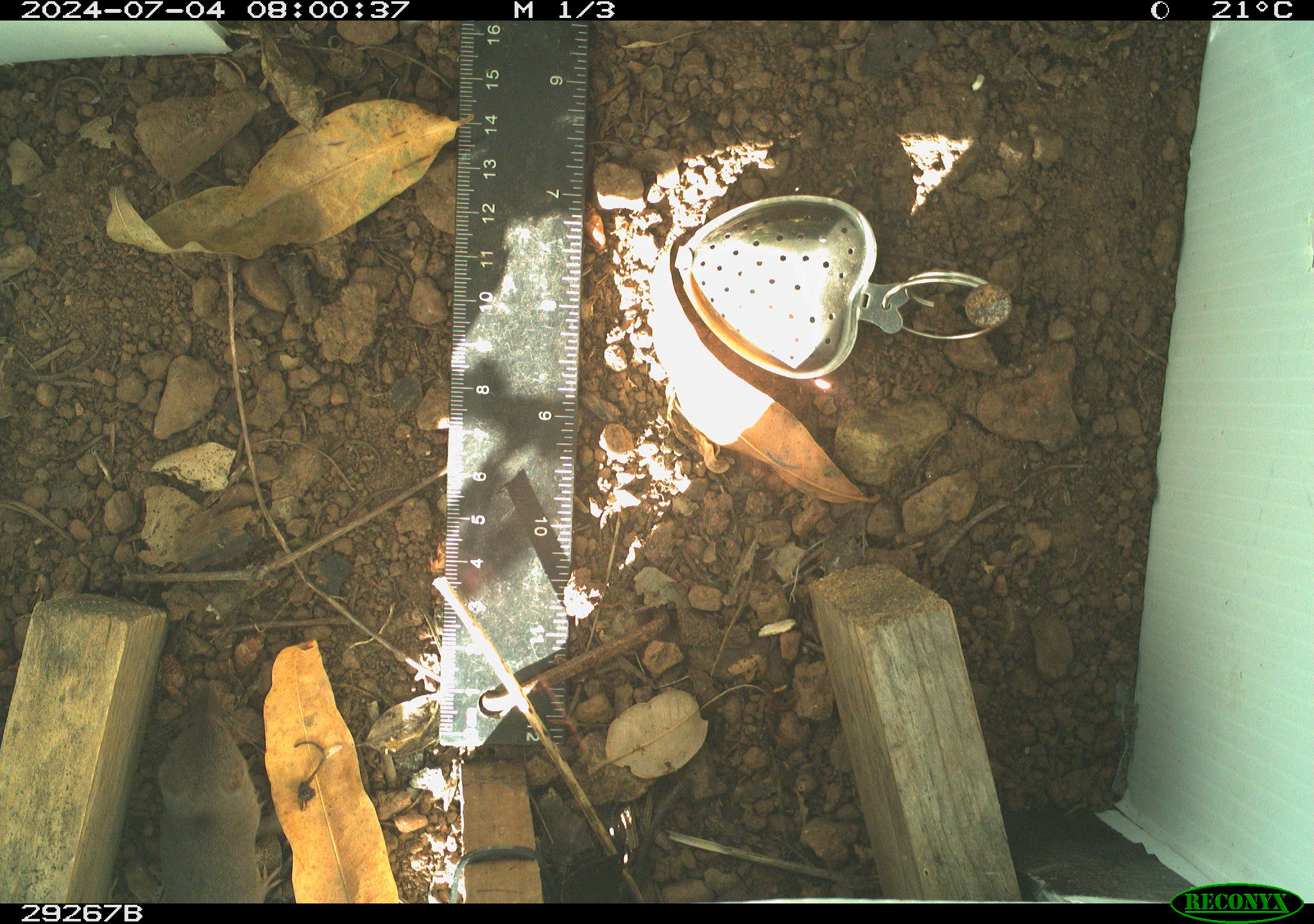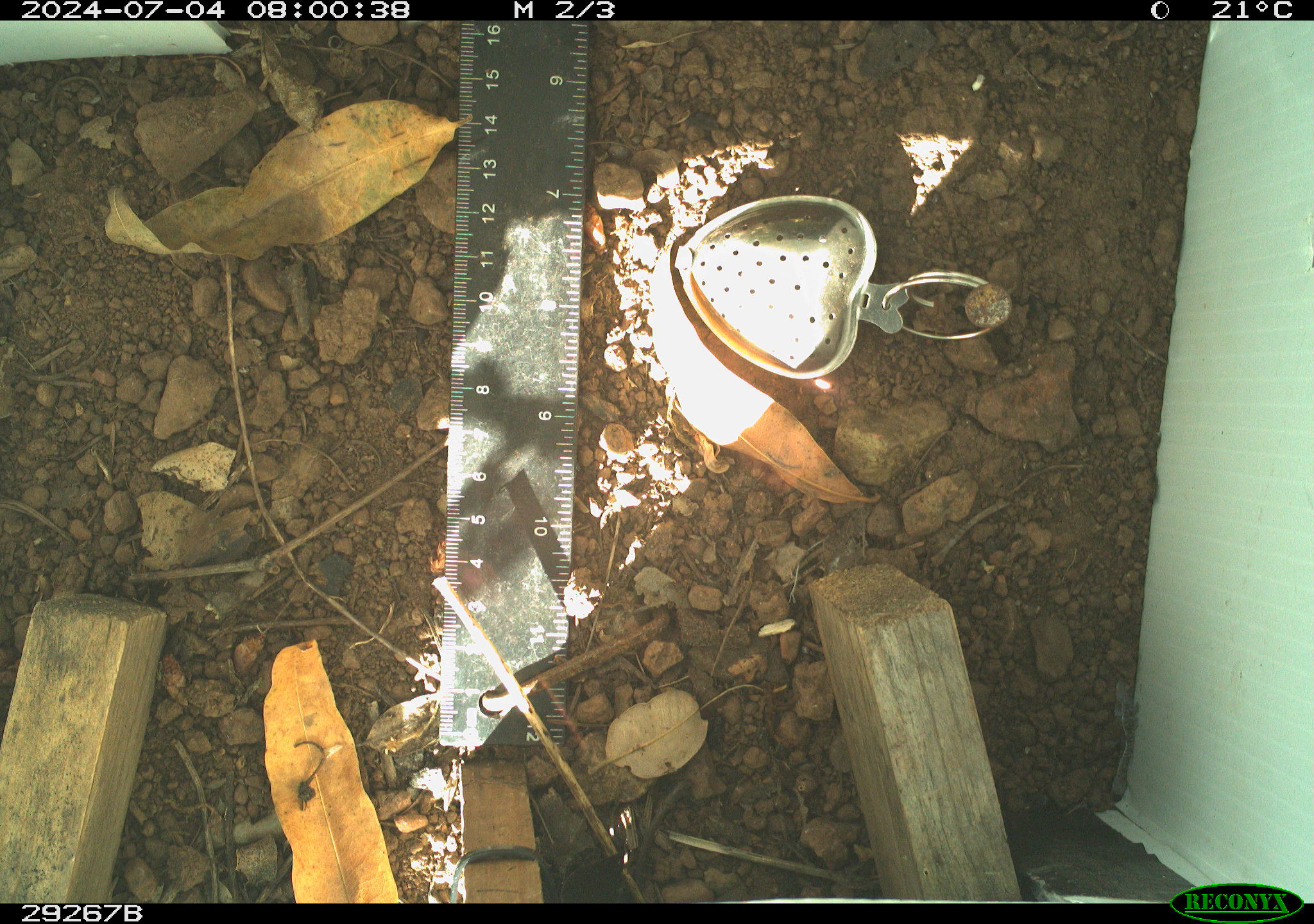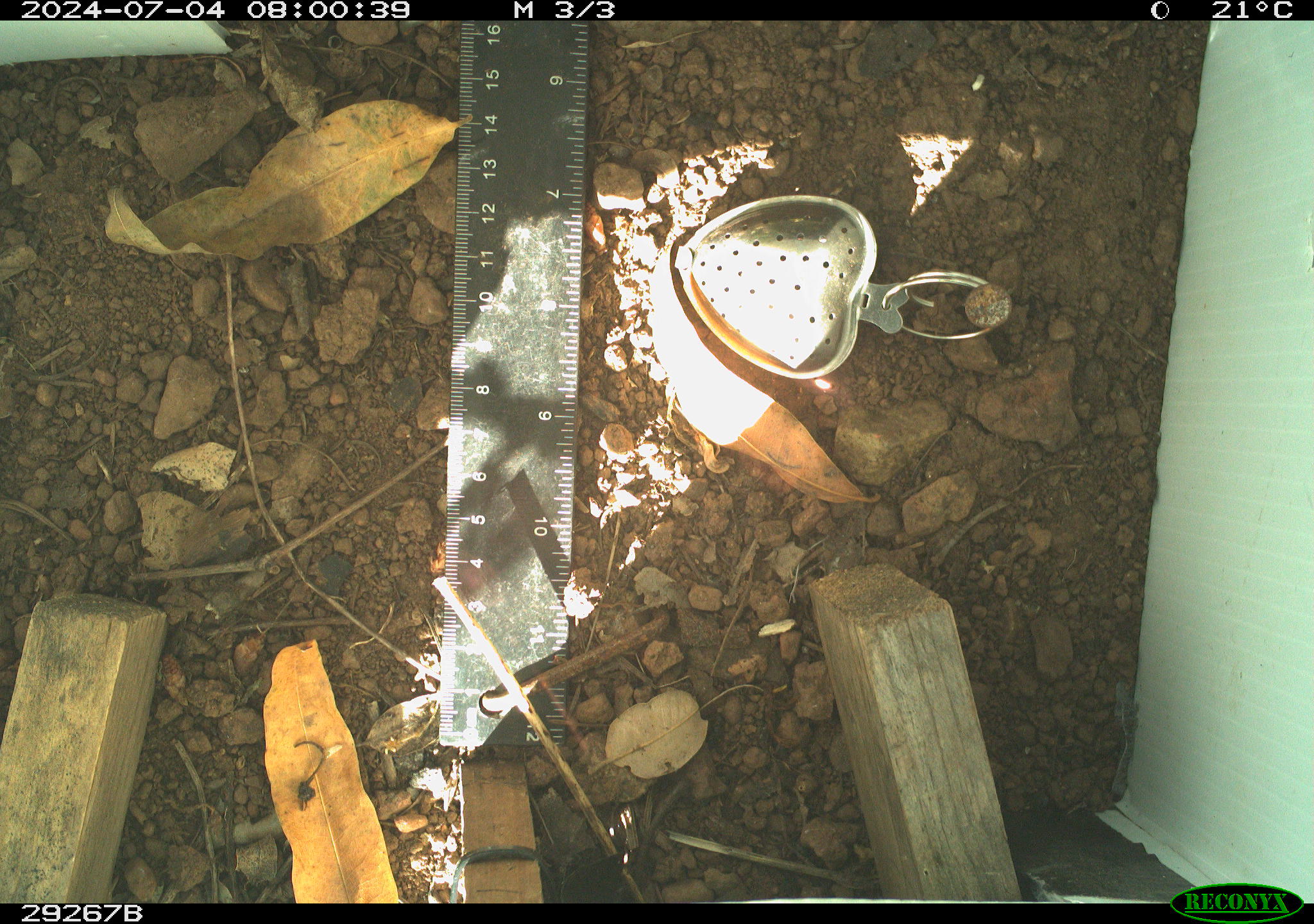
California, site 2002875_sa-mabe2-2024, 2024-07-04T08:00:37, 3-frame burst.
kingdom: Animalia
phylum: Chordata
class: Mammalia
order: Eulipotyphla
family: Soricidae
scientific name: Soricidae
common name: shrews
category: soricidae family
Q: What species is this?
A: Soricidae family (shrews) (Soricidae).